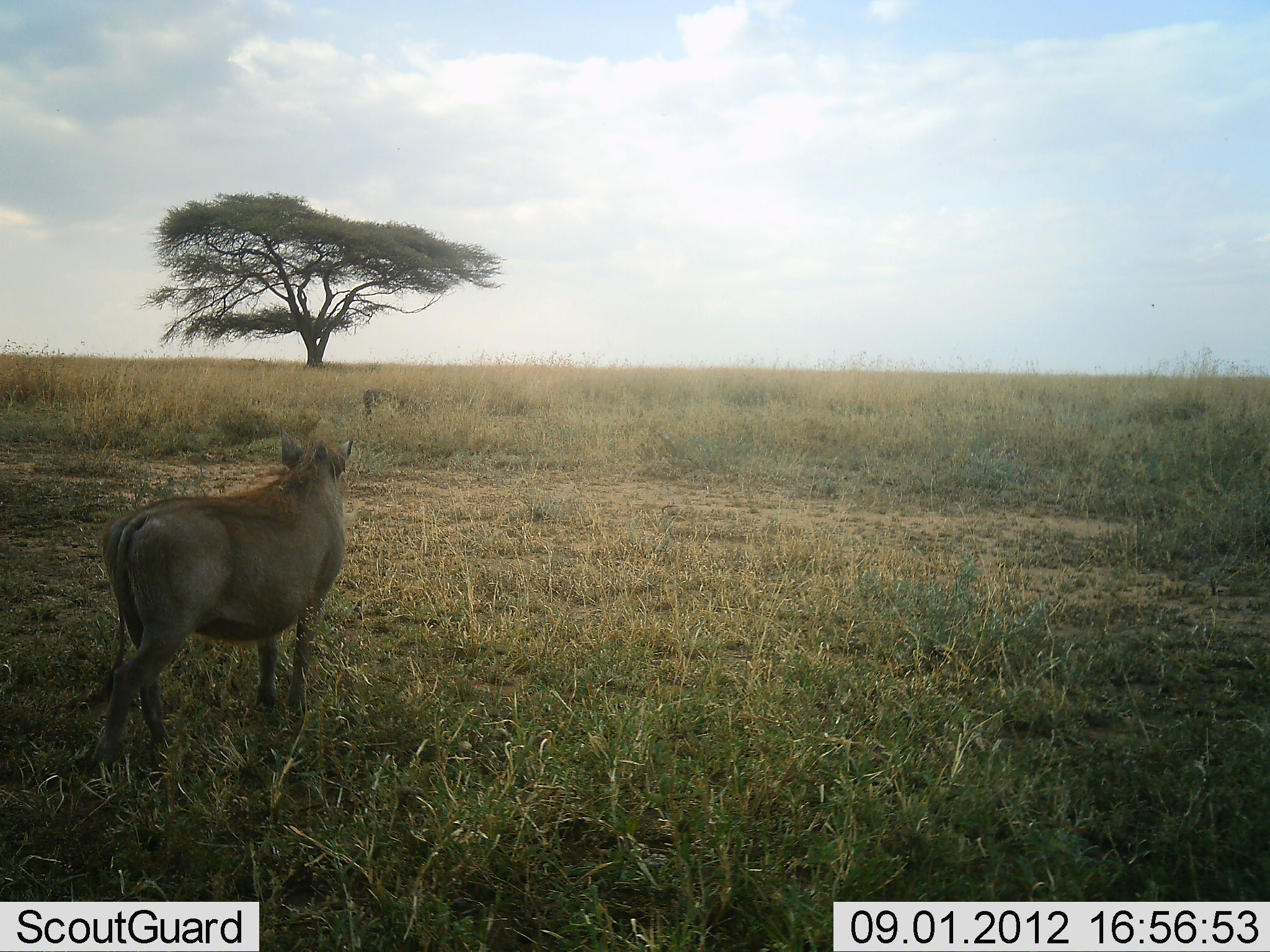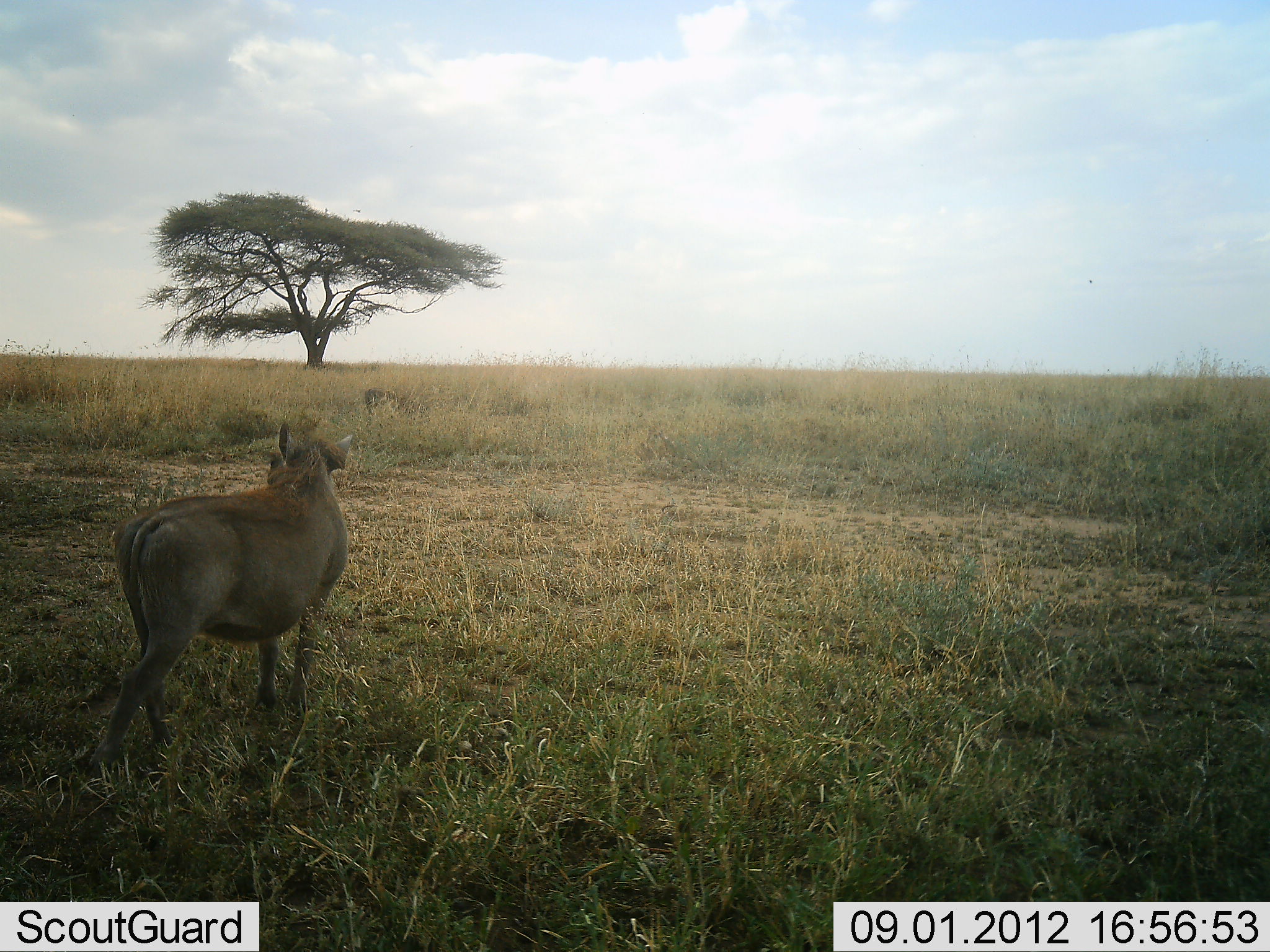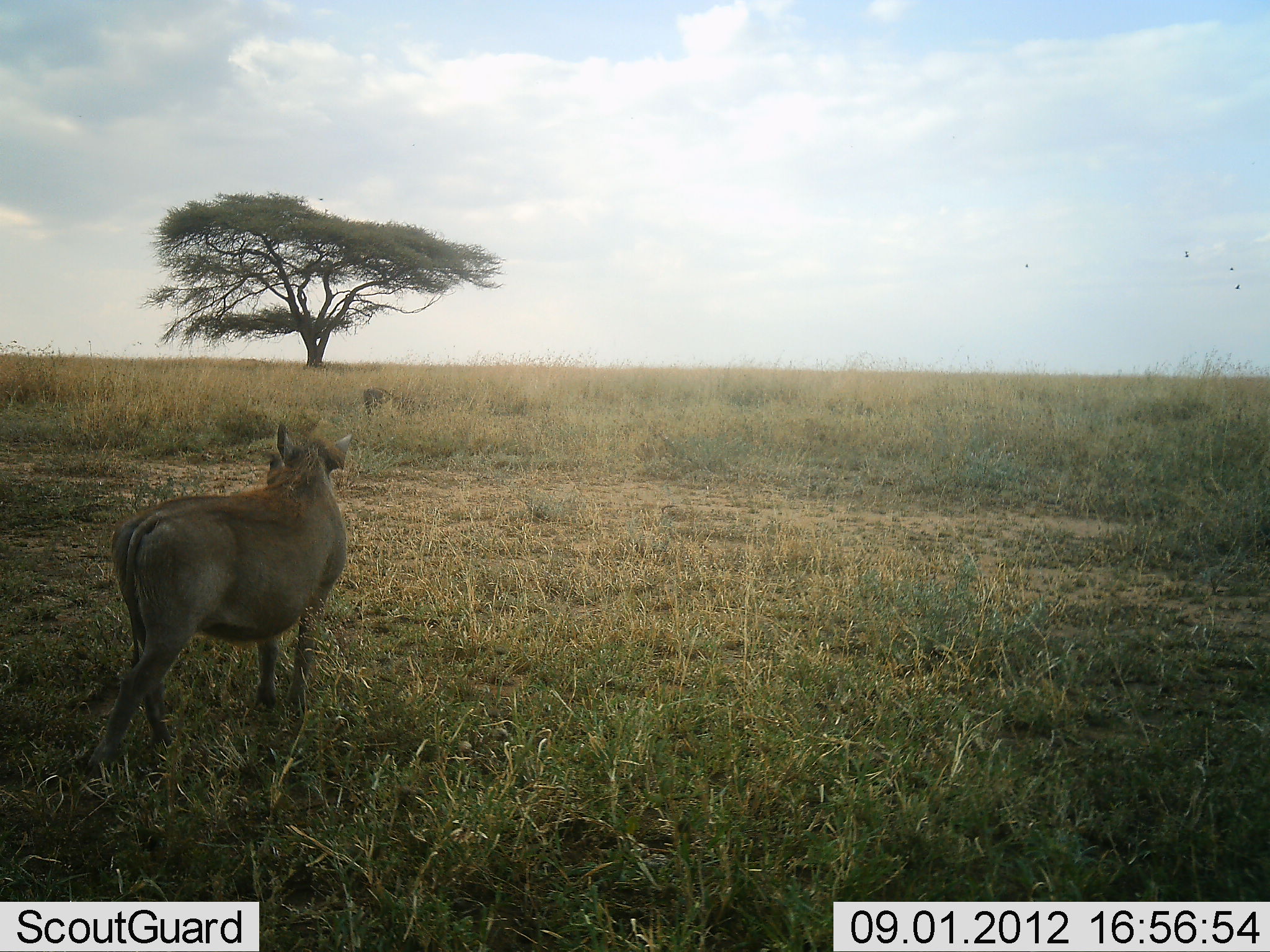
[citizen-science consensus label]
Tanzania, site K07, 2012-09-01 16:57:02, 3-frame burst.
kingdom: Animalia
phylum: Chordata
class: Mammalia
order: Artiodactyla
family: Suidae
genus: Phacochoerus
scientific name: Phacochoerus africanus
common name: warthog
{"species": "warthog (Phacochoerus africanus)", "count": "1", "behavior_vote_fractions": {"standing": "100%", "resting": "0%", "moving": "0%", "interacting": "0%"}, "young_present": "0%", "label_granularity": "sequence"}